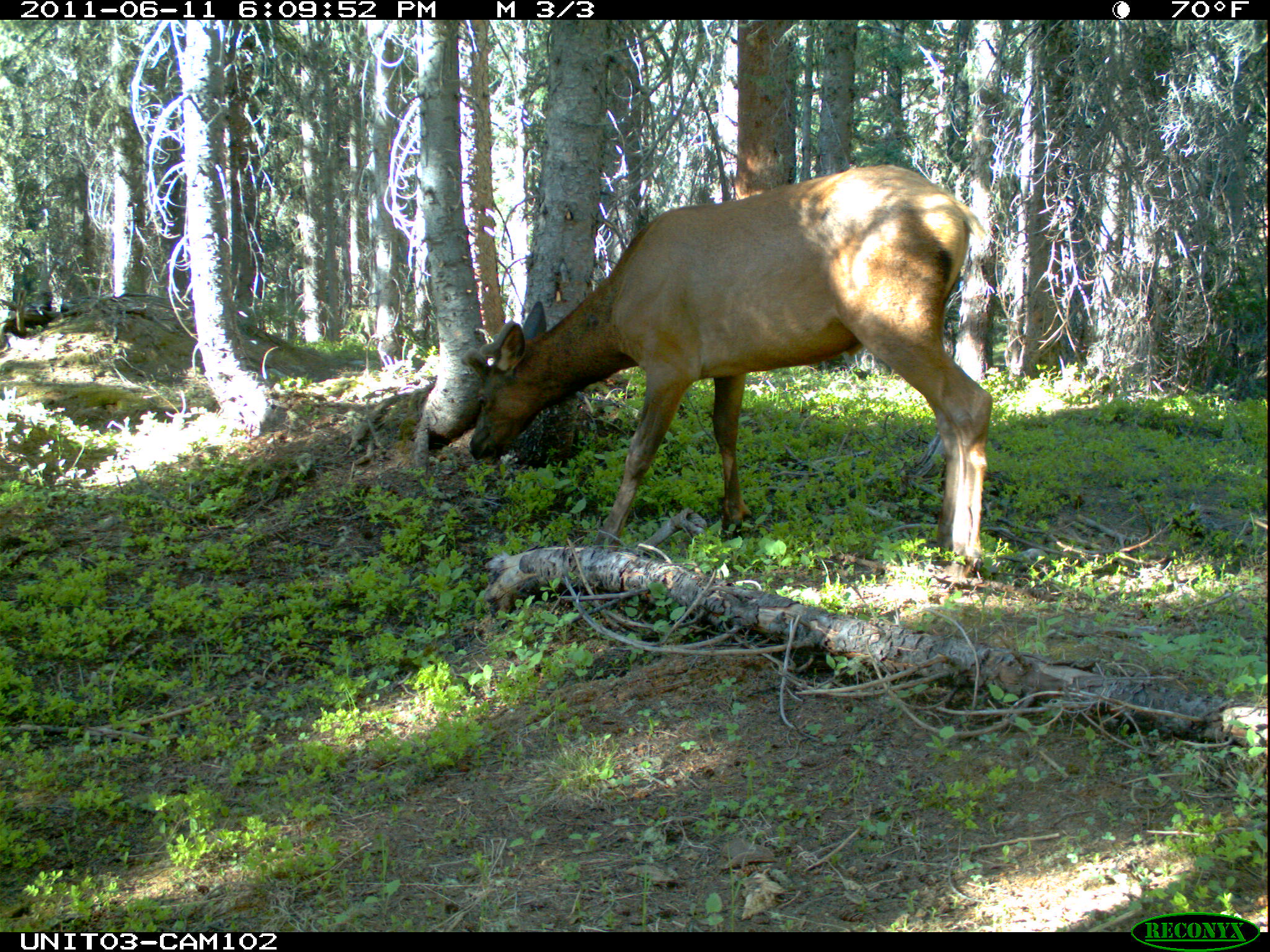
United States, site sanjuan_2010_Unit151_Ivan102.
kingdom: Animalia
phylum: Chordata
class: Mammalia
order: Artiodactyla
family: Cervidae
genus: Cervus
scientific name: Cervus elaphus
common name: red deer